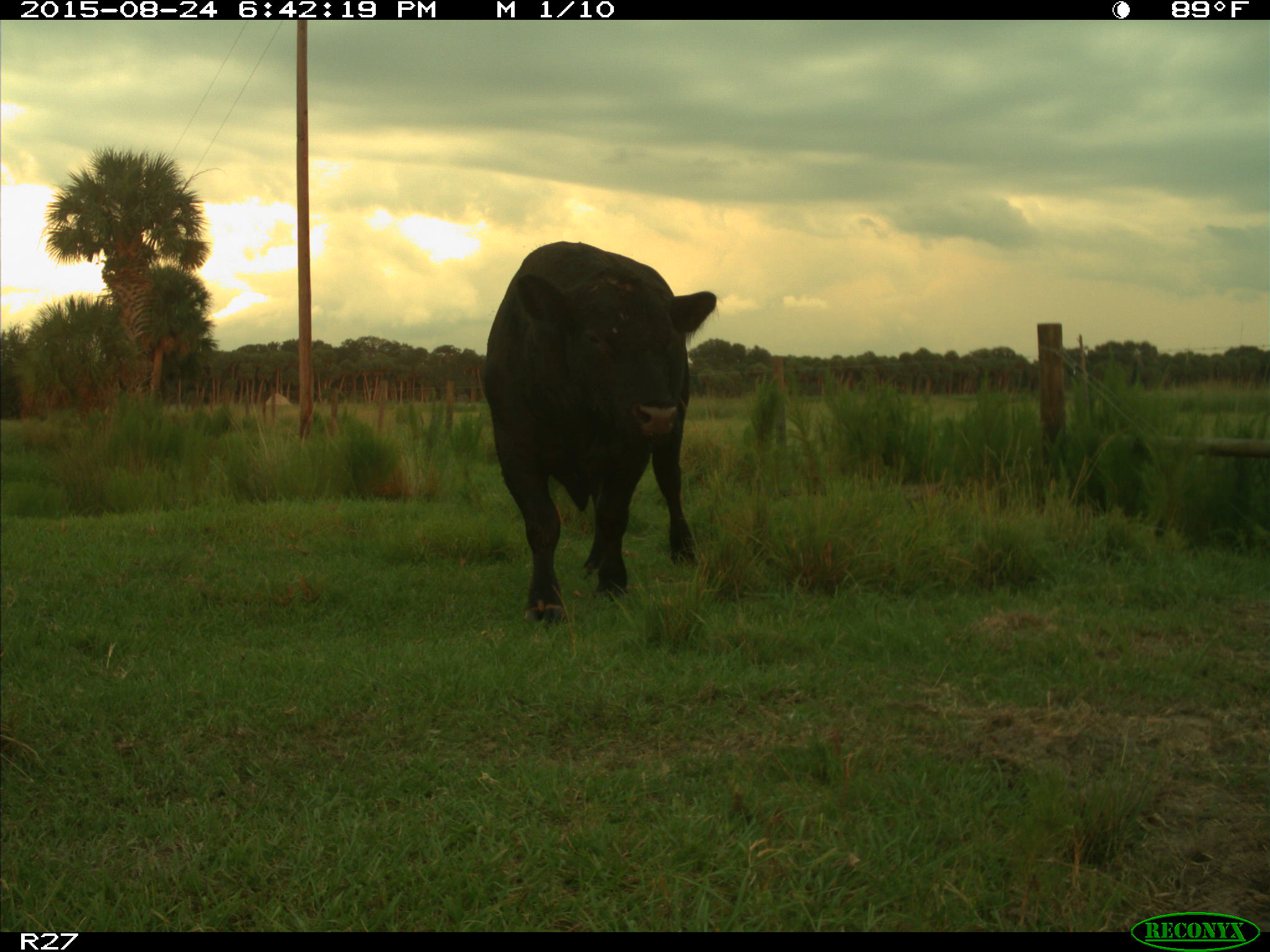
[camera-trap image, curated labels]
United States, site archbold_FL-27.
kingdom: Animalia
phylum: Chordata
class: Mammalia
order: Artiodactyla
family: Bovidae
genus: Bos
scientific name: Bos taurus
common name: domestic cow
Bos taurus (domestic cow).